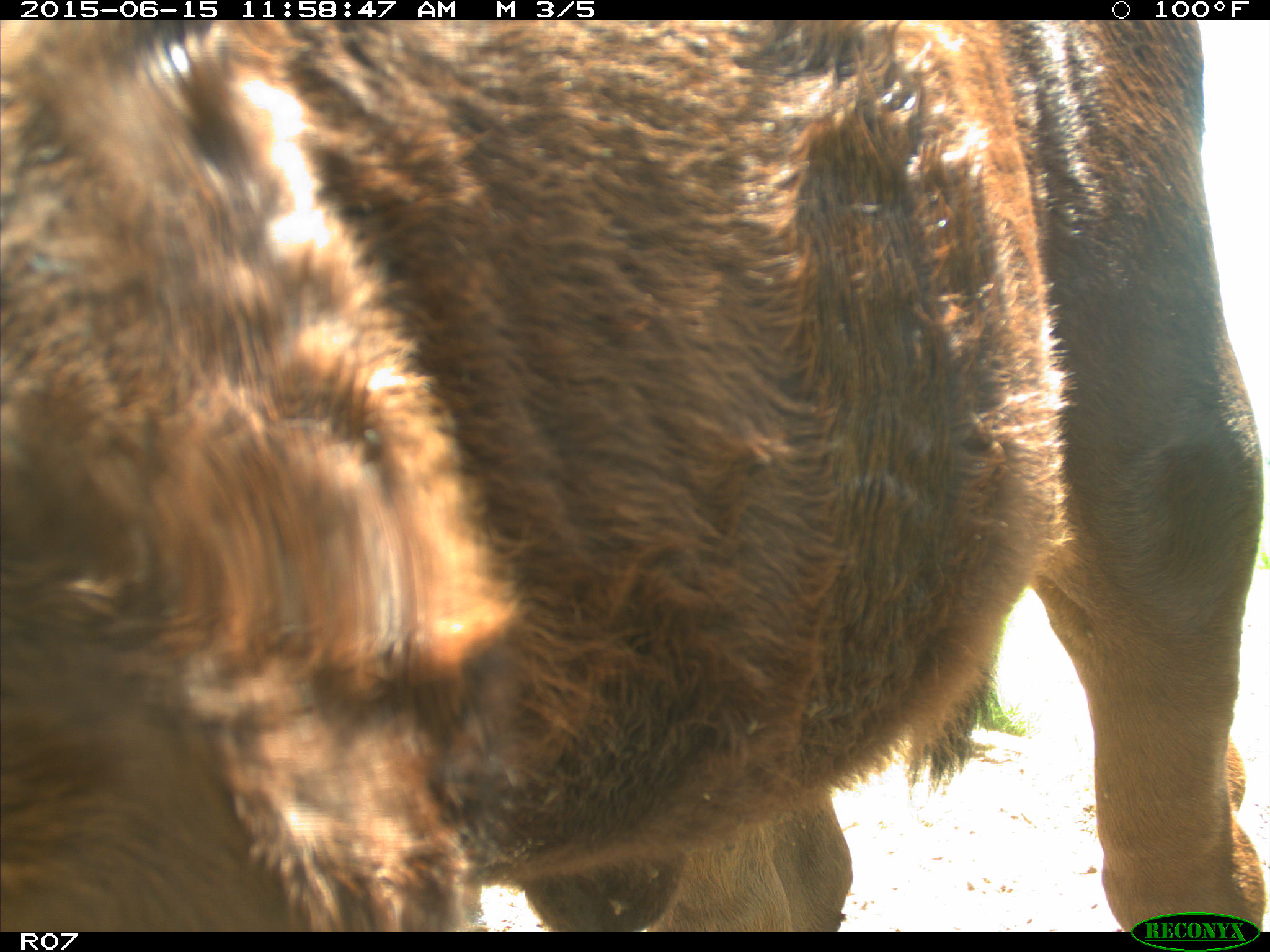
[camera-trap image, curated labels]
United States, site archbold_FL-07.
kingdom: Animalia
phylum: Chordata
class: Mammalia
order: Artiodactyla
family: Bovidae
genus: Bos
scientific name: Bos taurus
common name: domestic cow